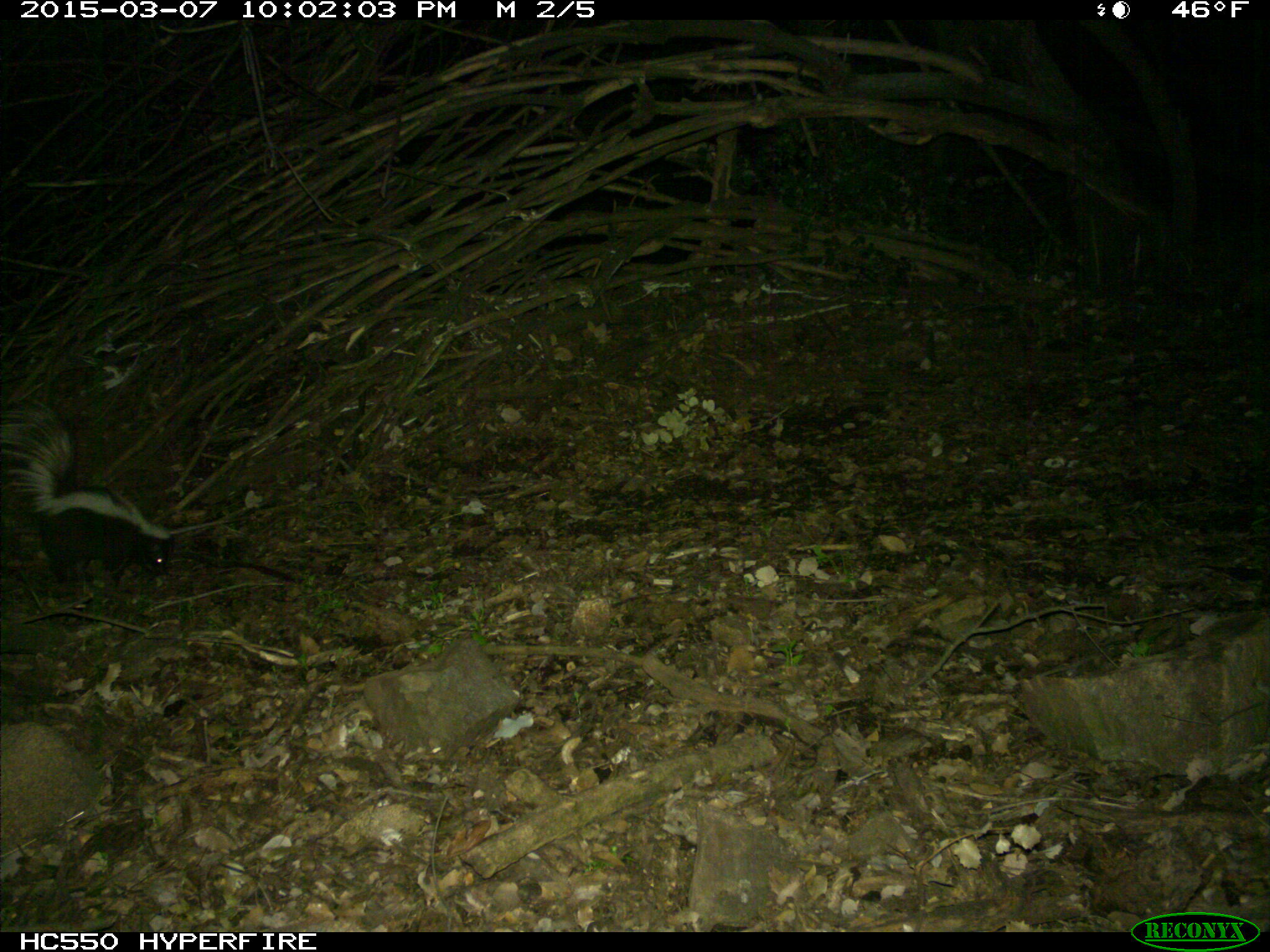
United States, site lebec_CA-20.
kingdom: Animalia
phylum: Chordata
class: Mammalia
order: Carnivora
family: Mephitidae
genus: Mephitis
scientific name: Mephitis mephitis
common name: striped skunk